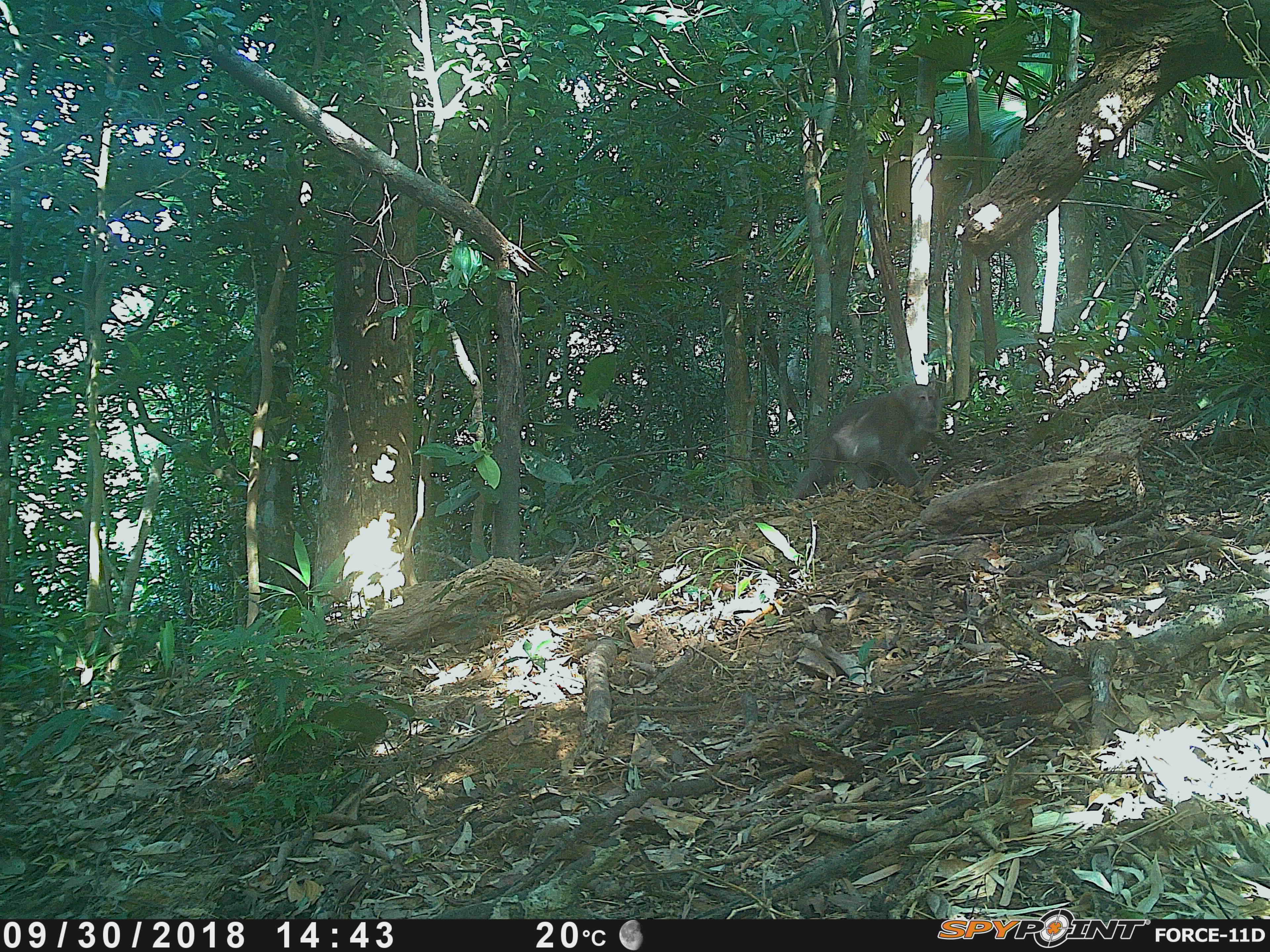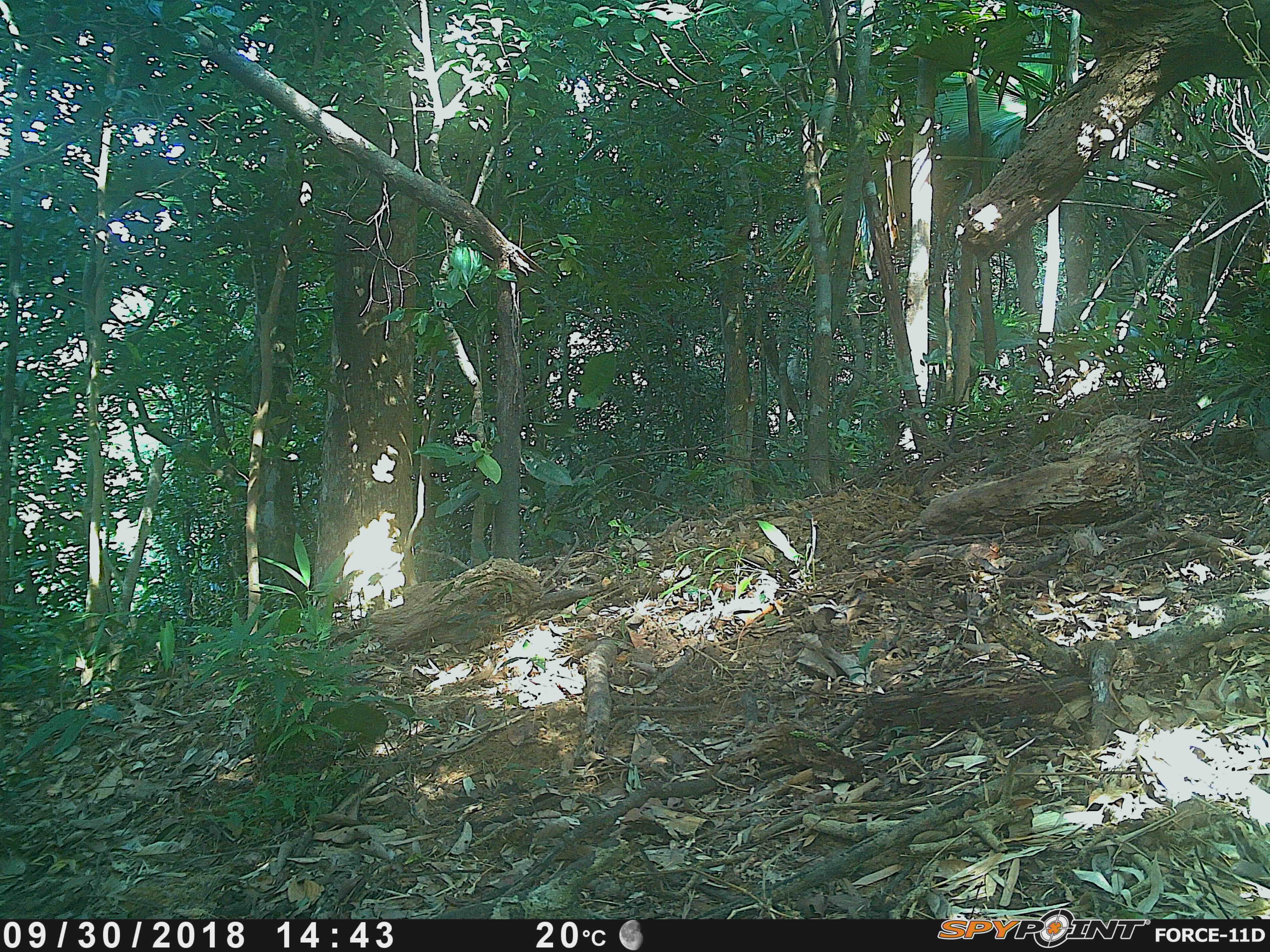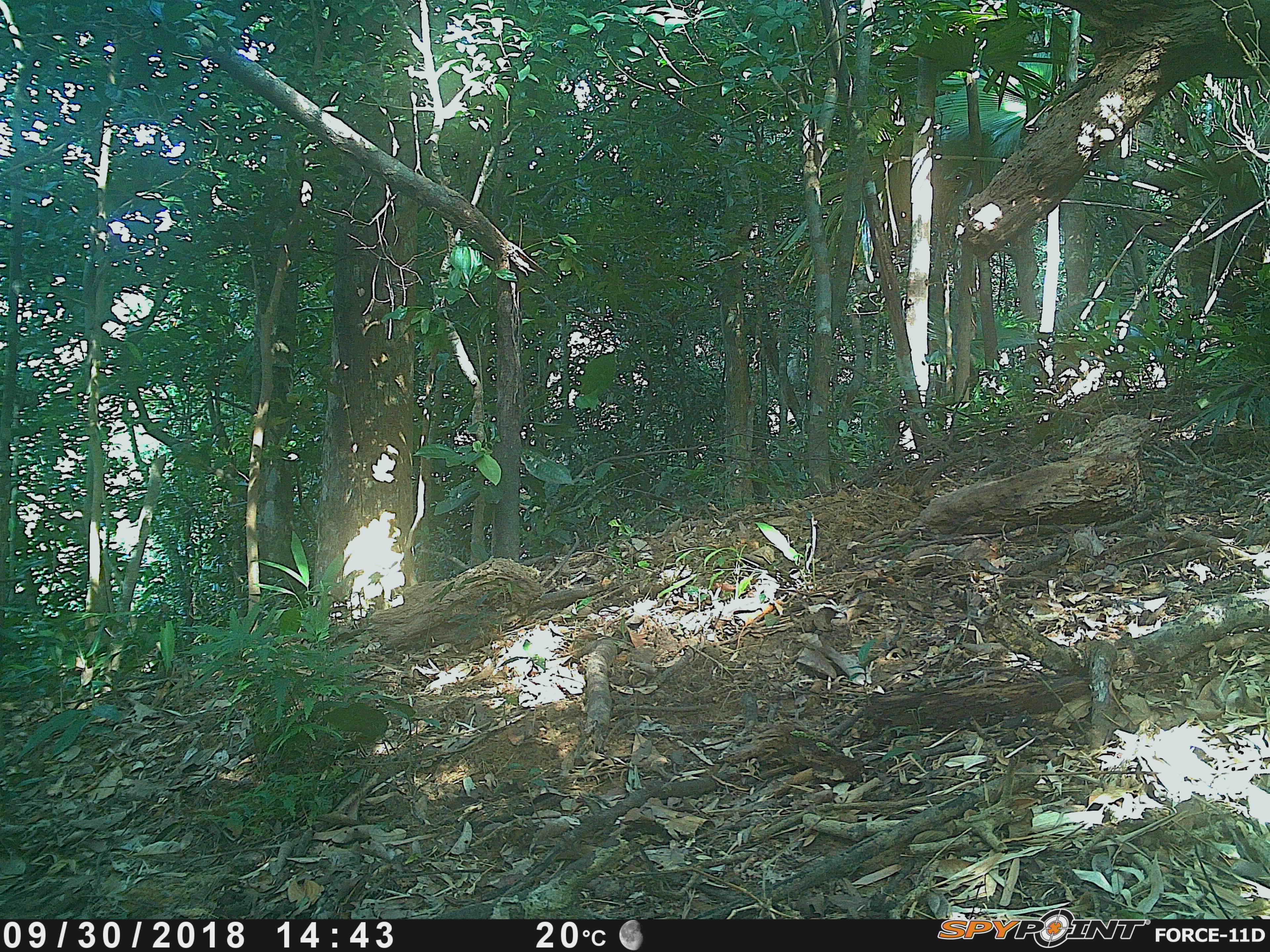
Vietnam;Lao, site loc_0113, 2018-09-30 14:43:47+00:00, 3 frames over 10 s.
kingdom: Animalia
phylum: Chordata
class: Mammalia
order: Primates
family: Cercopithecidae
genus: Macaca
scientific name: Macaca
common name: macaques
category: assam or rhesus macaque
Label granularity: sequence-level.